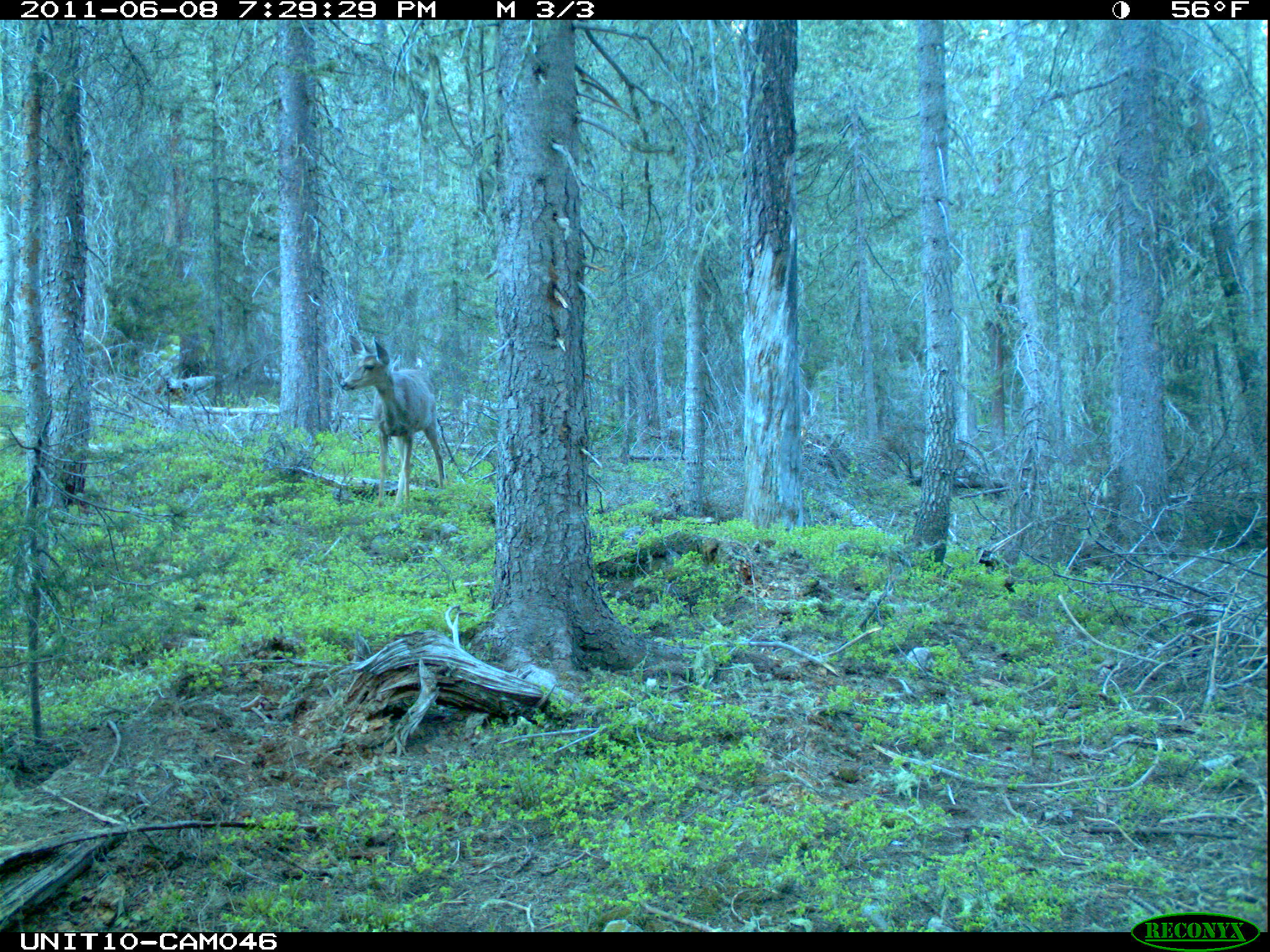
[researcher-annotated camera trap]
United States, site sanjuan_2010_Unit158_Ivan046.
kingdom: Animalia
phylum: Chordata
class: Mammalia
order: Artiodactyla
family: Cervidae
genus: Odocoileus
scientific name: Odocoileus hemionus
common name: mule deer